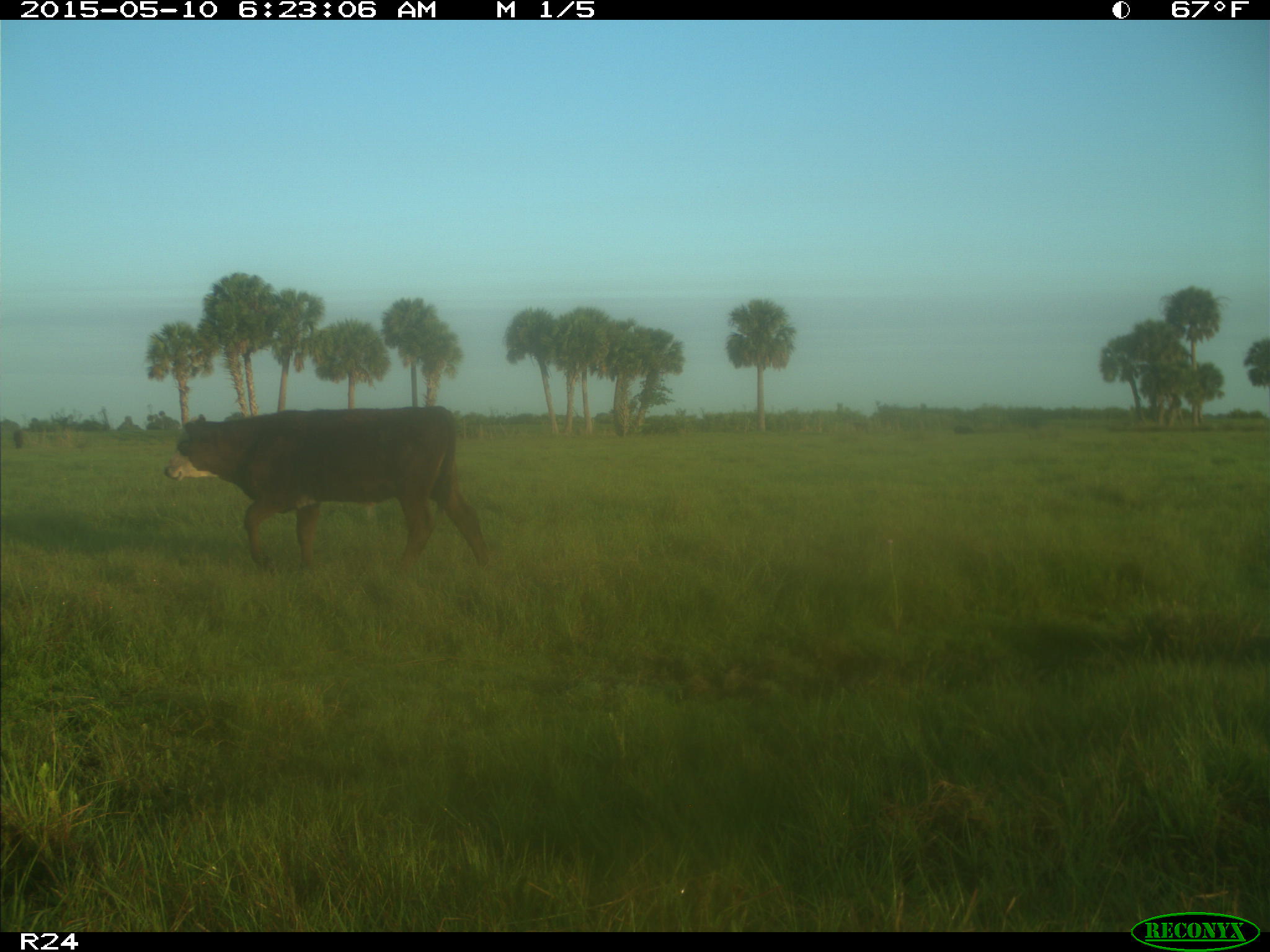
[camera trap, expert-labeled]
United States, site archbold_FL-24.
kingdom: Animalia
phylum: Chordata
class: Mammalia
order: Artiodactyla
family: Bovidae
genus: Bos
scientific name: Bos taurus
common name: domestic cow